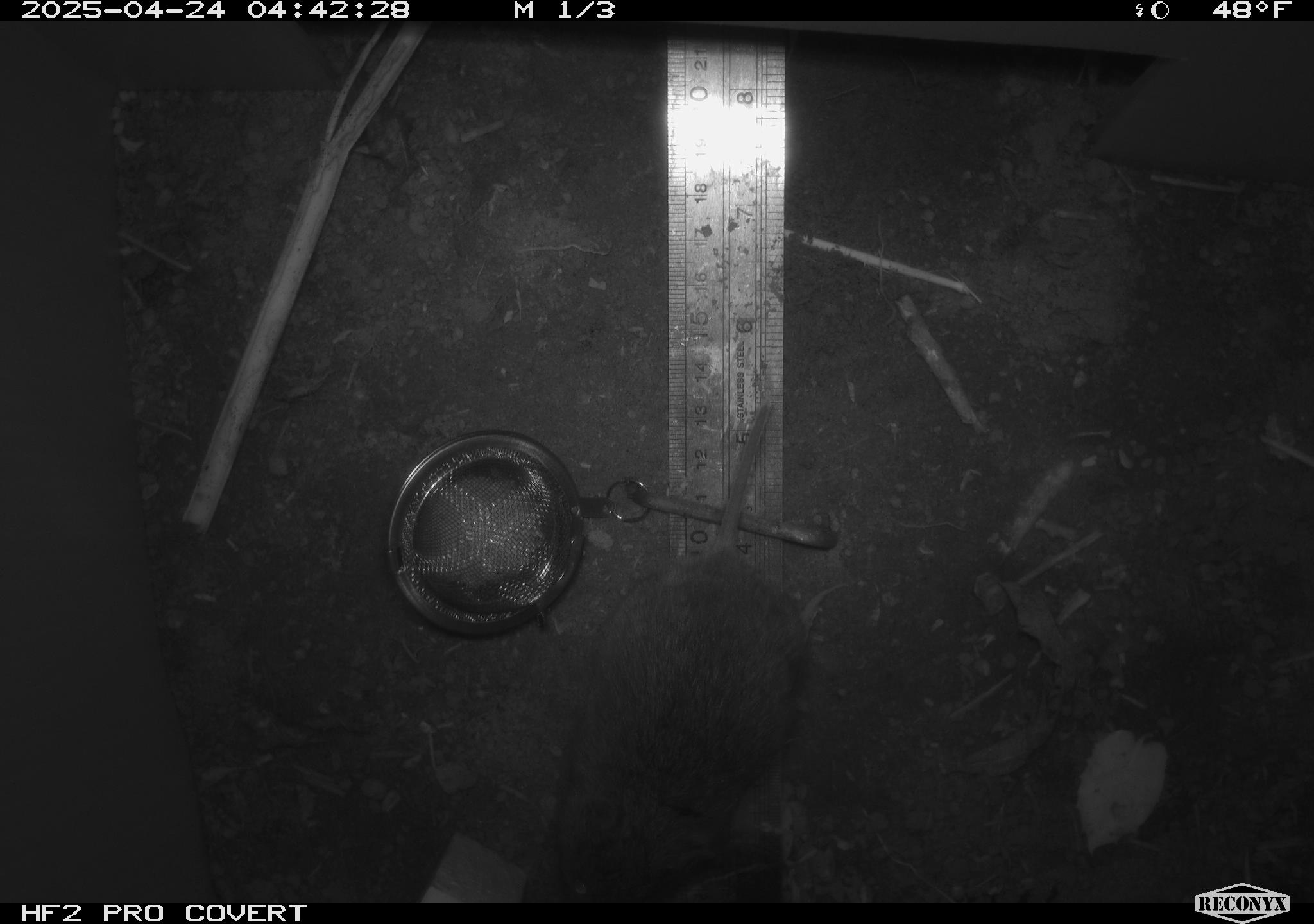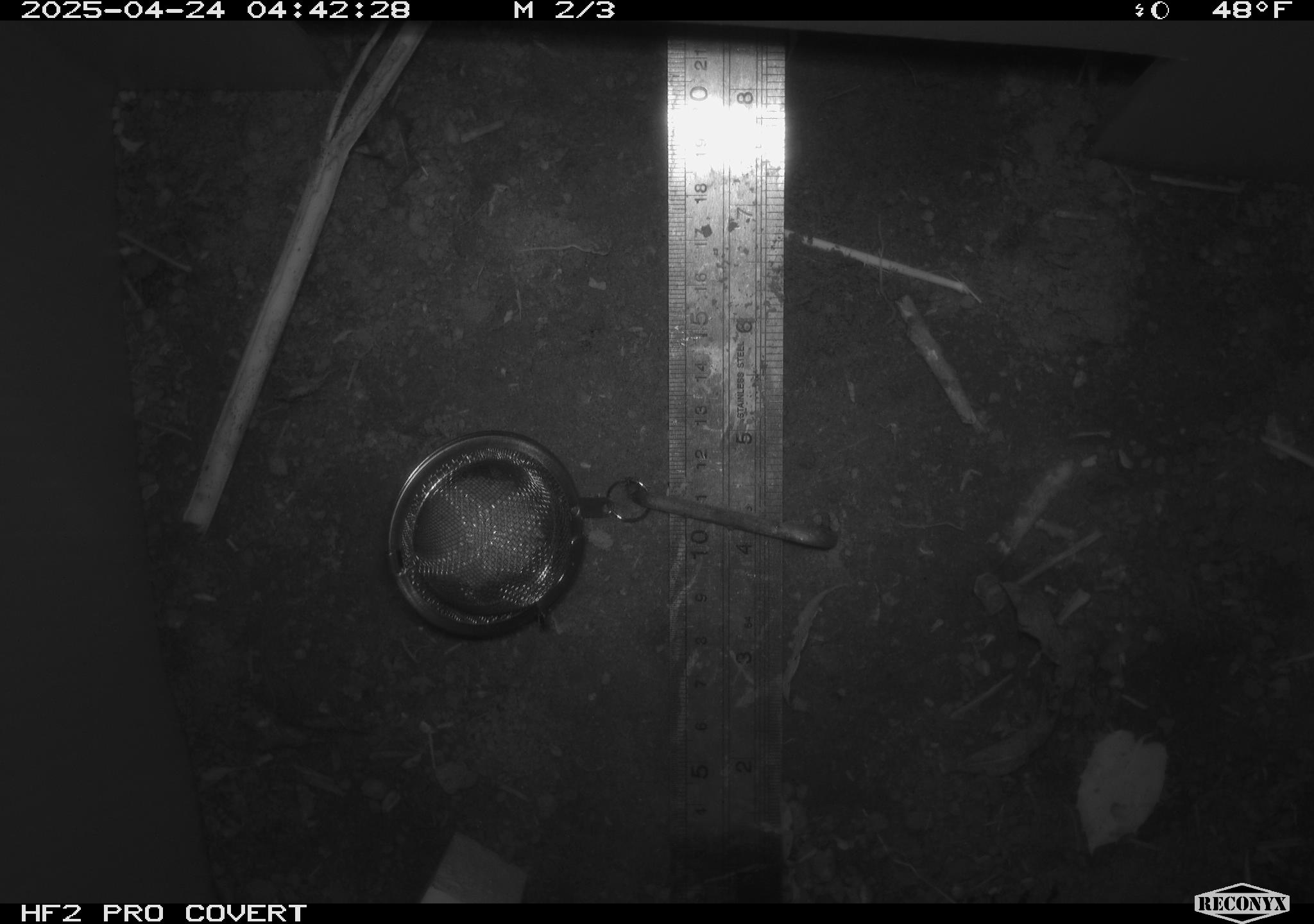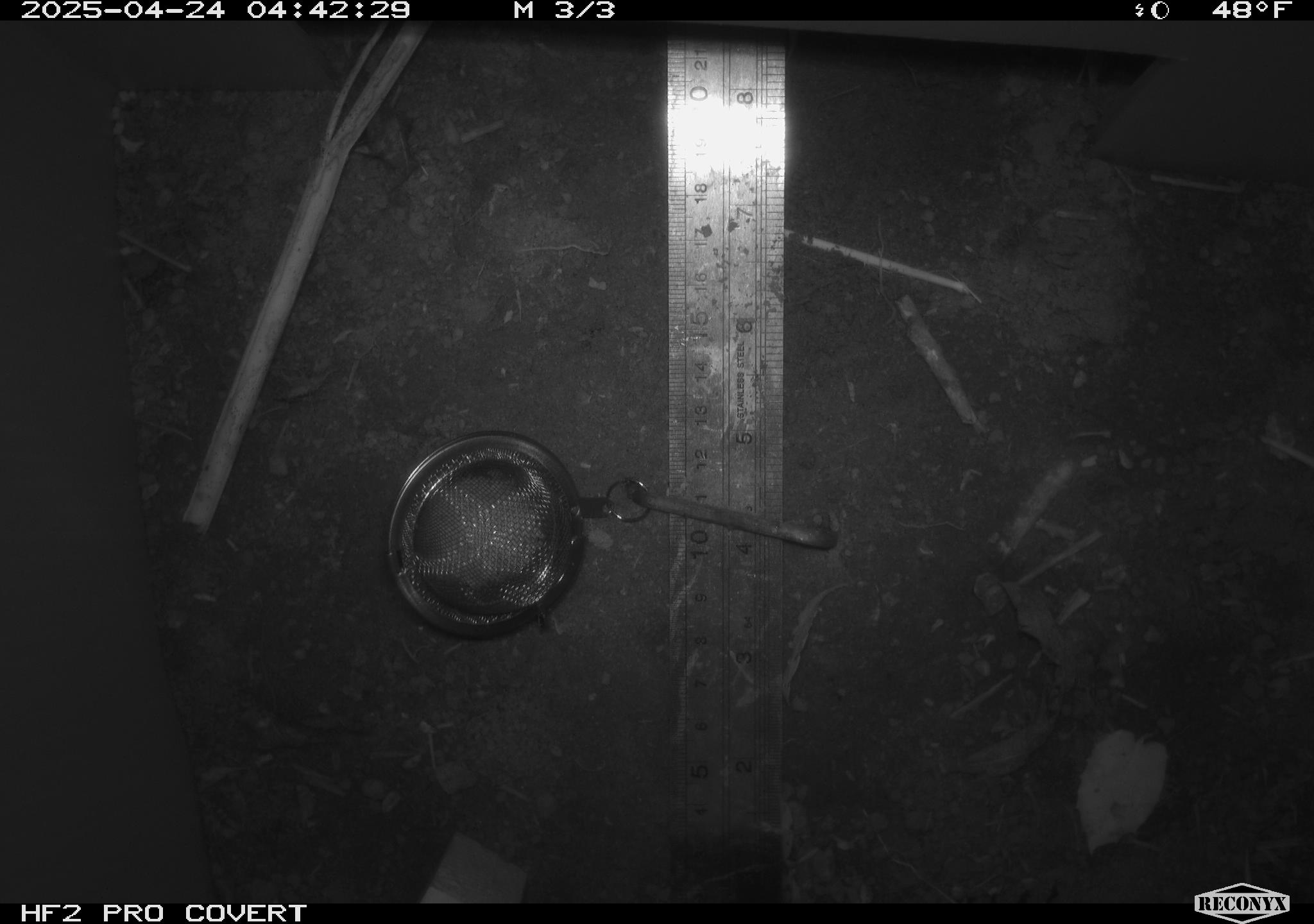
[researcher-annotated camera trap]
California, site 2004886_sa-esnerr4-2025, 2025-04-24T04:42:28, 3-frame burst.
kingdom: Animalia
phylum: Chordata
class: Mammalia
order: Rodentia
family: Cricetidae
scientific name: Arvicolinae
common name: voles, lemmings, and muskrats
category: arvicolinae subfamily